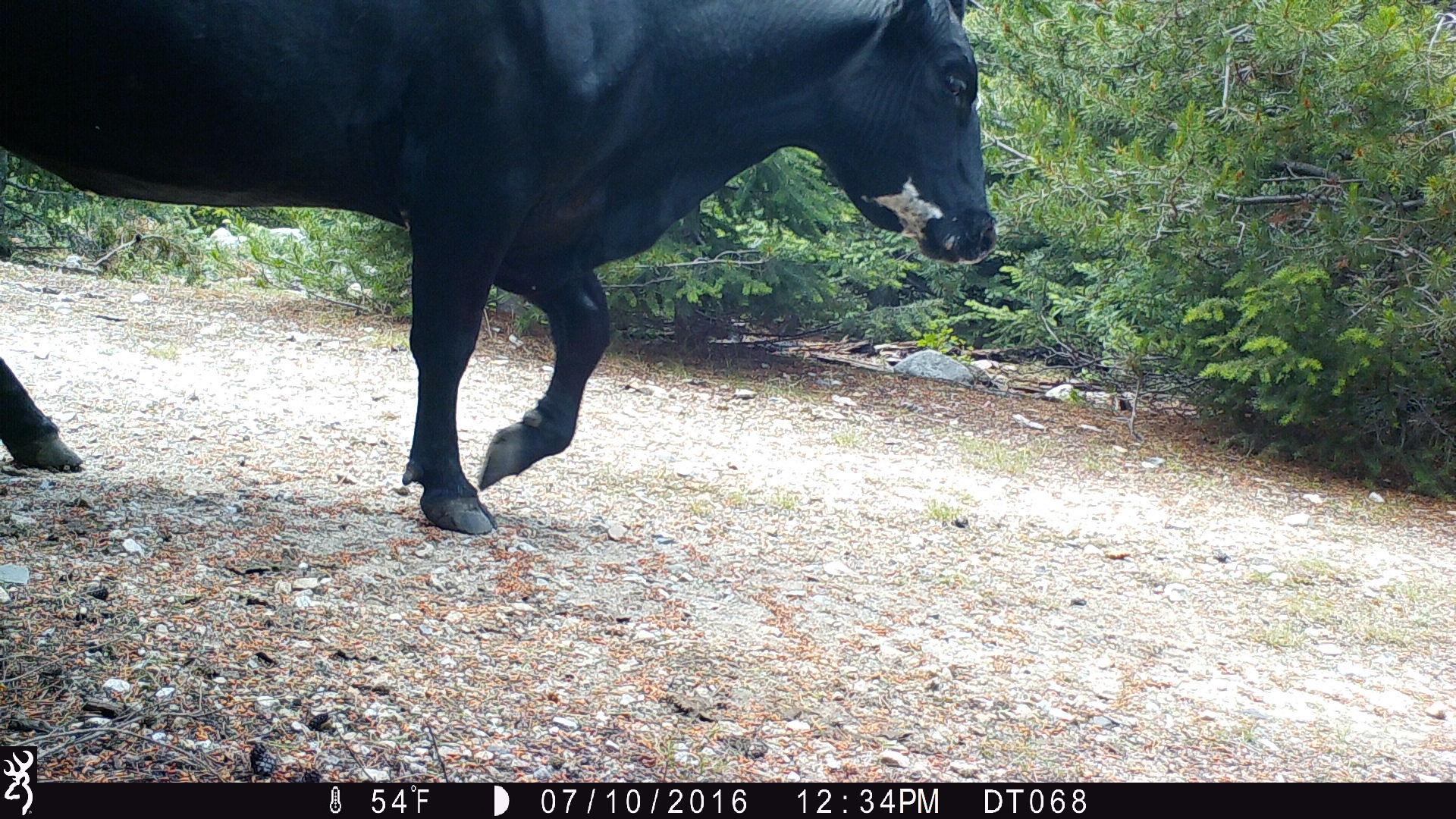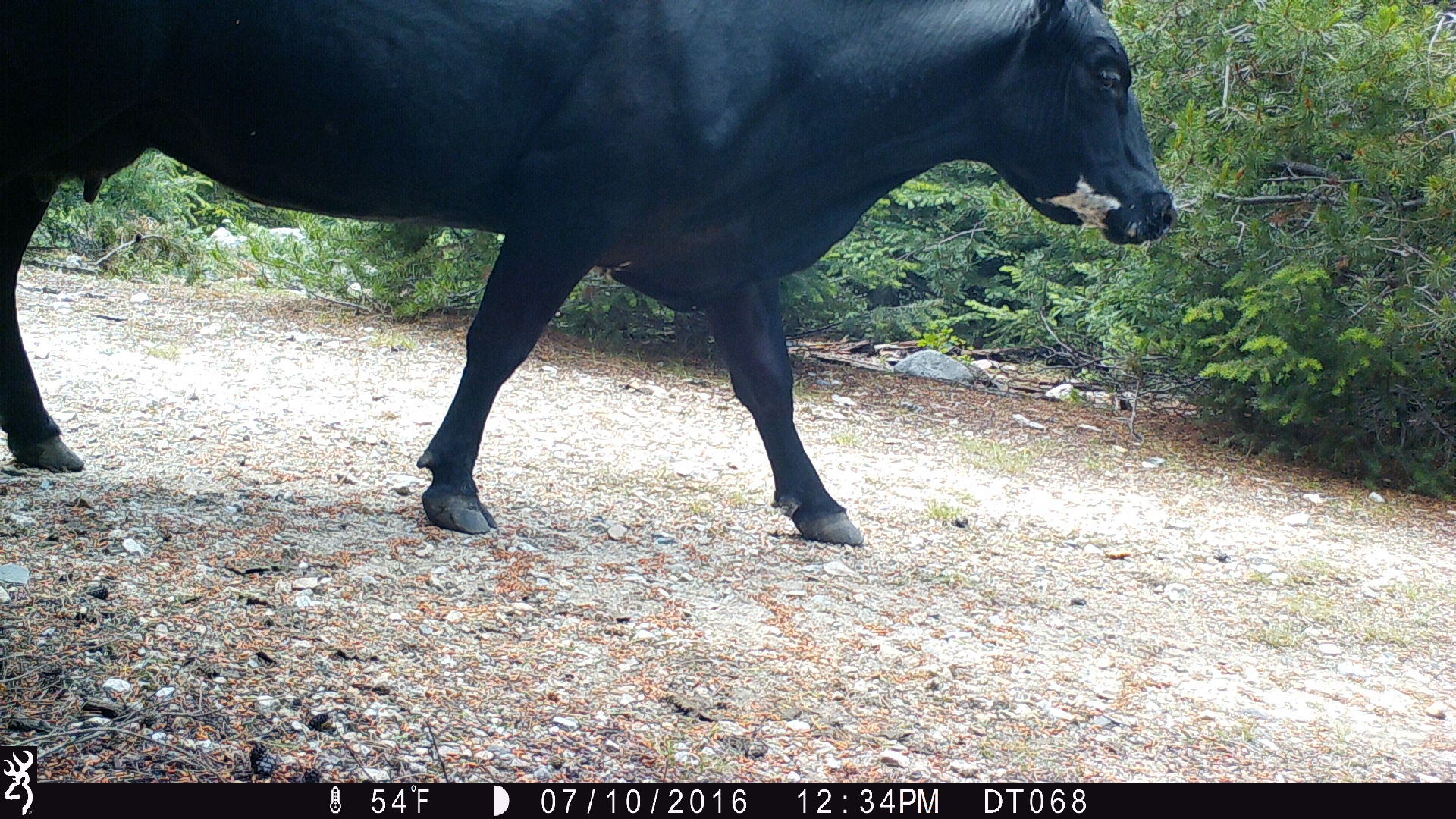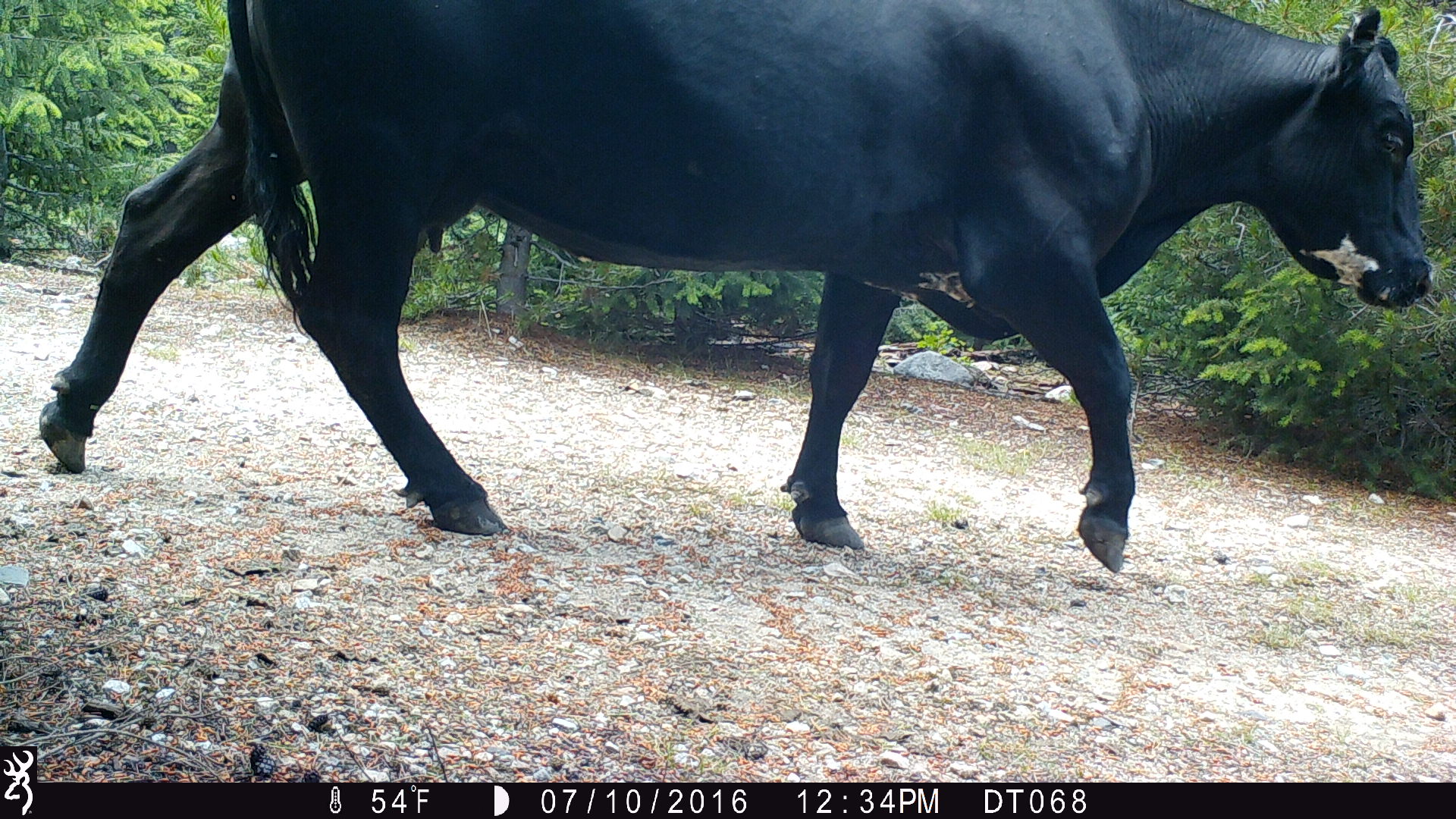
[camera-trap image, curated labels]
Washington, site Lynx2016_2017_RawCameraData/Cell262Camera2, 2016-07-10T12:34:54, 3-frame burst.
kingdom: Animalia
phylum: Chordata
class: Mammalia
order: Artiodactyla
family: Bovidae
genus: Bos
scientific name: Bos taurus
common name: domestic cattle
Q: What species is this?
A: Domestic cattle (Bos taurus).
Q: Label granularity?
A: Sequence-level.